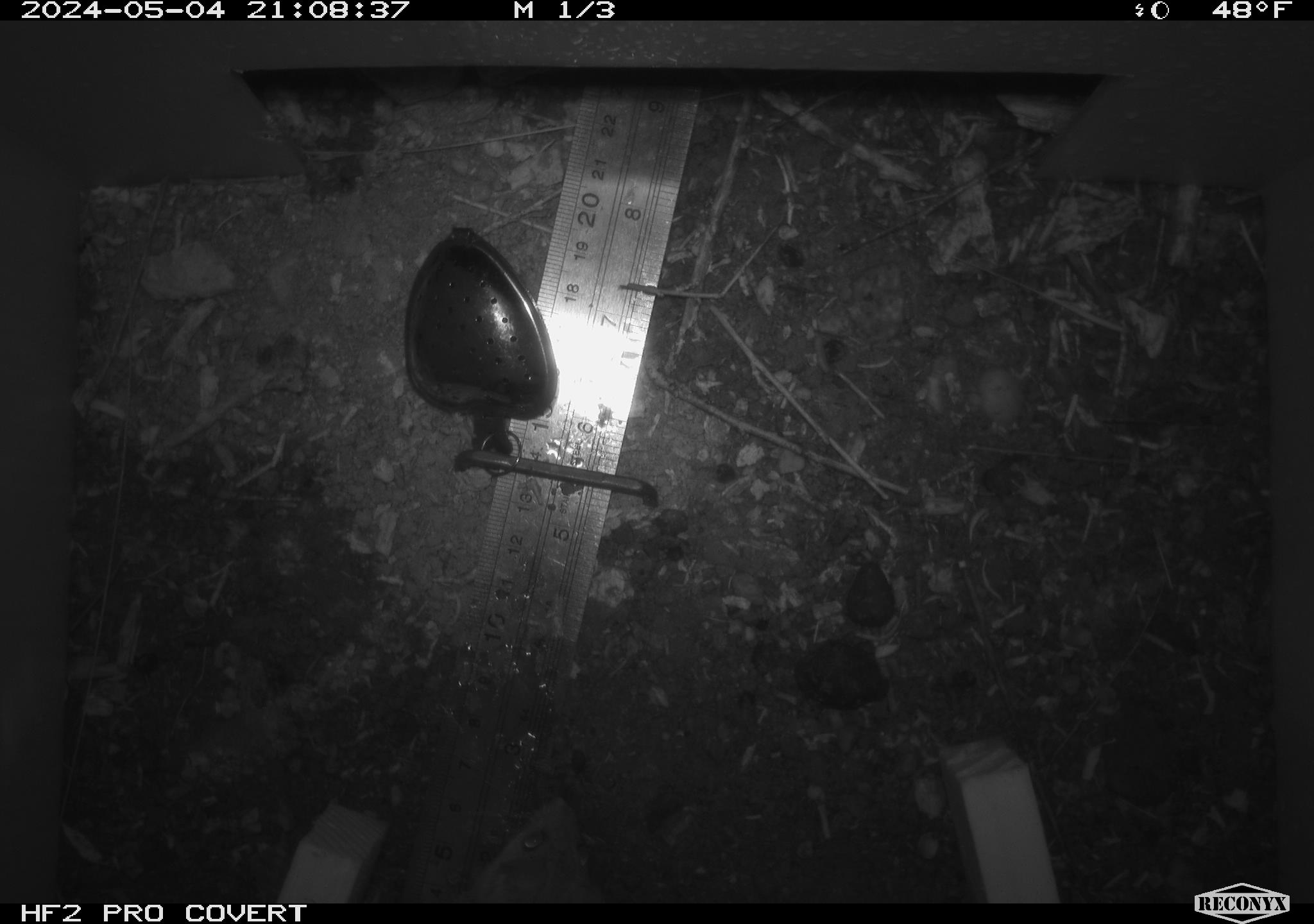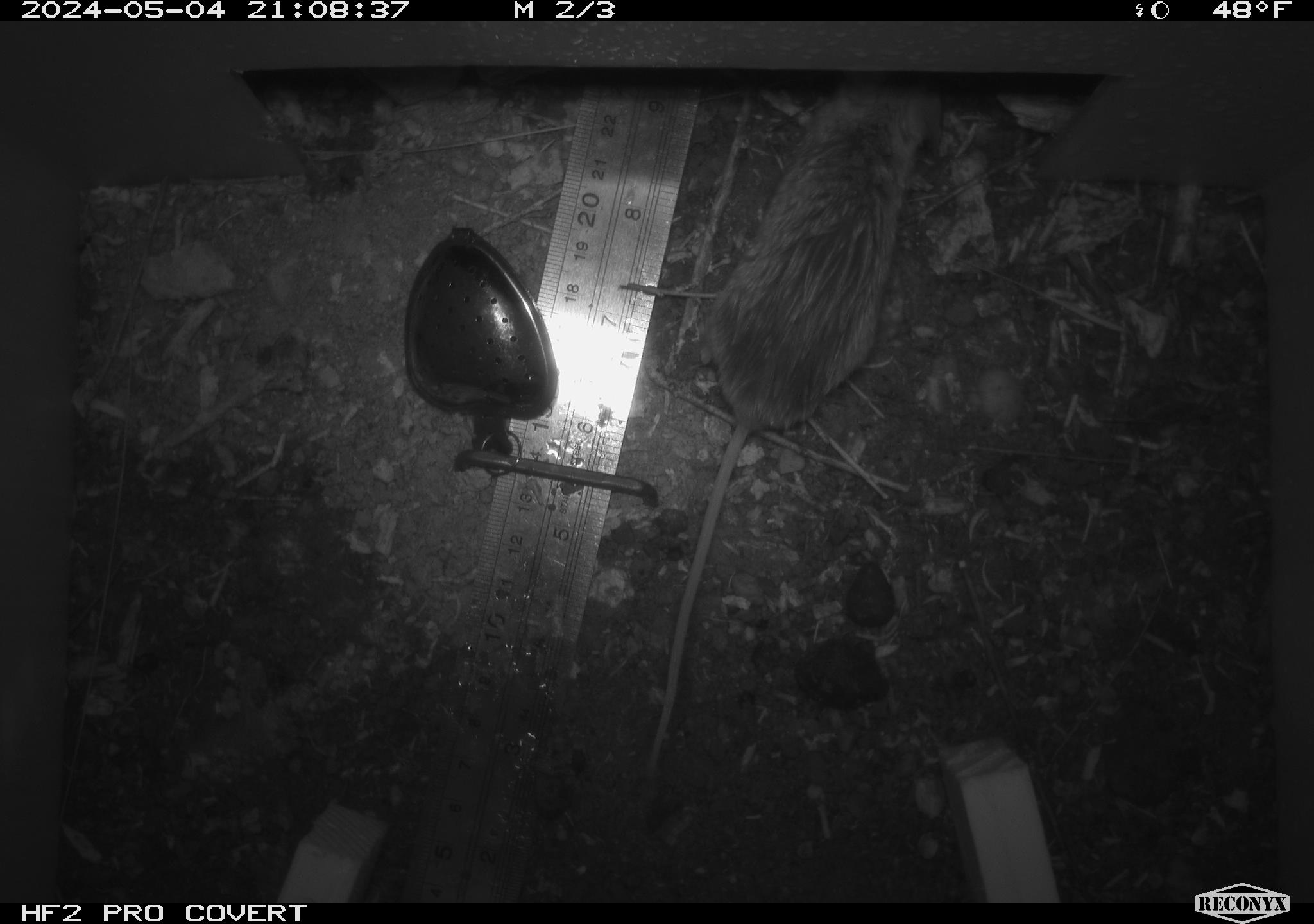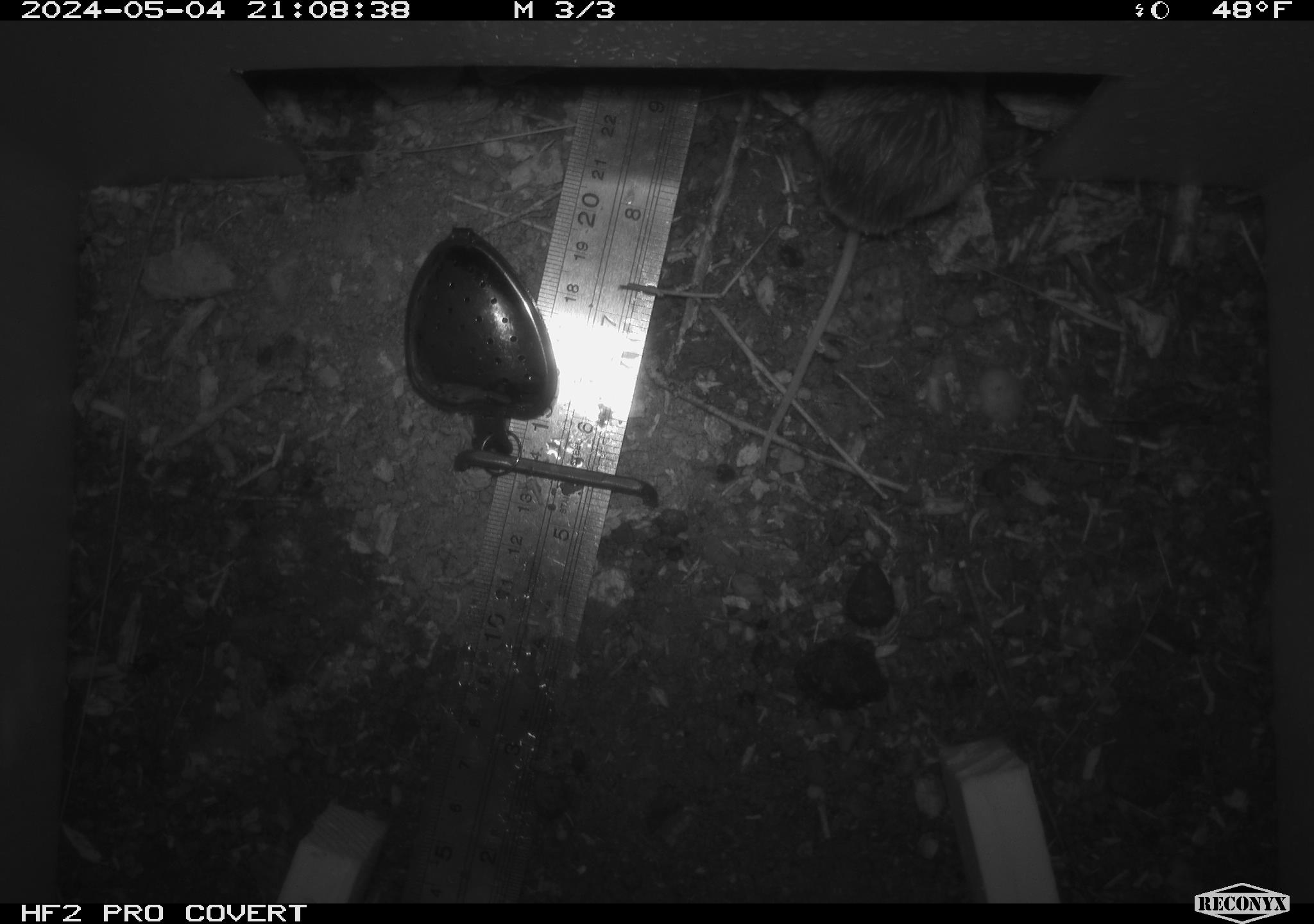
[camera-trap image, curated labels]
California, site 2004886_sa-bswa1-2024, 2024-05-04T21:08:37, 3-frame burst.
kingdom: Animalia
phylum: Chordata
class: Mammalia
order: Rodentia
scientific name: Rodentia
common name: mouse species